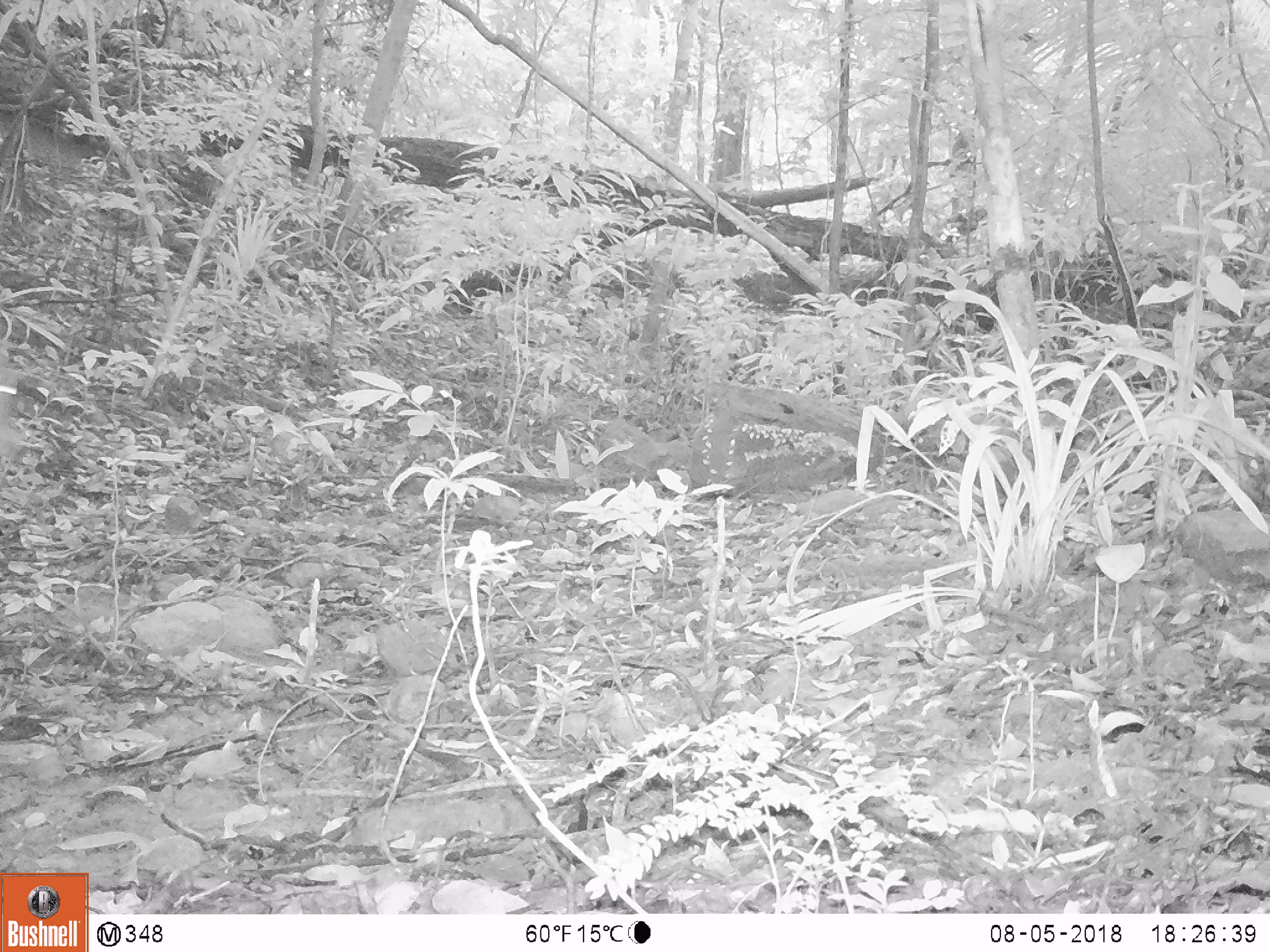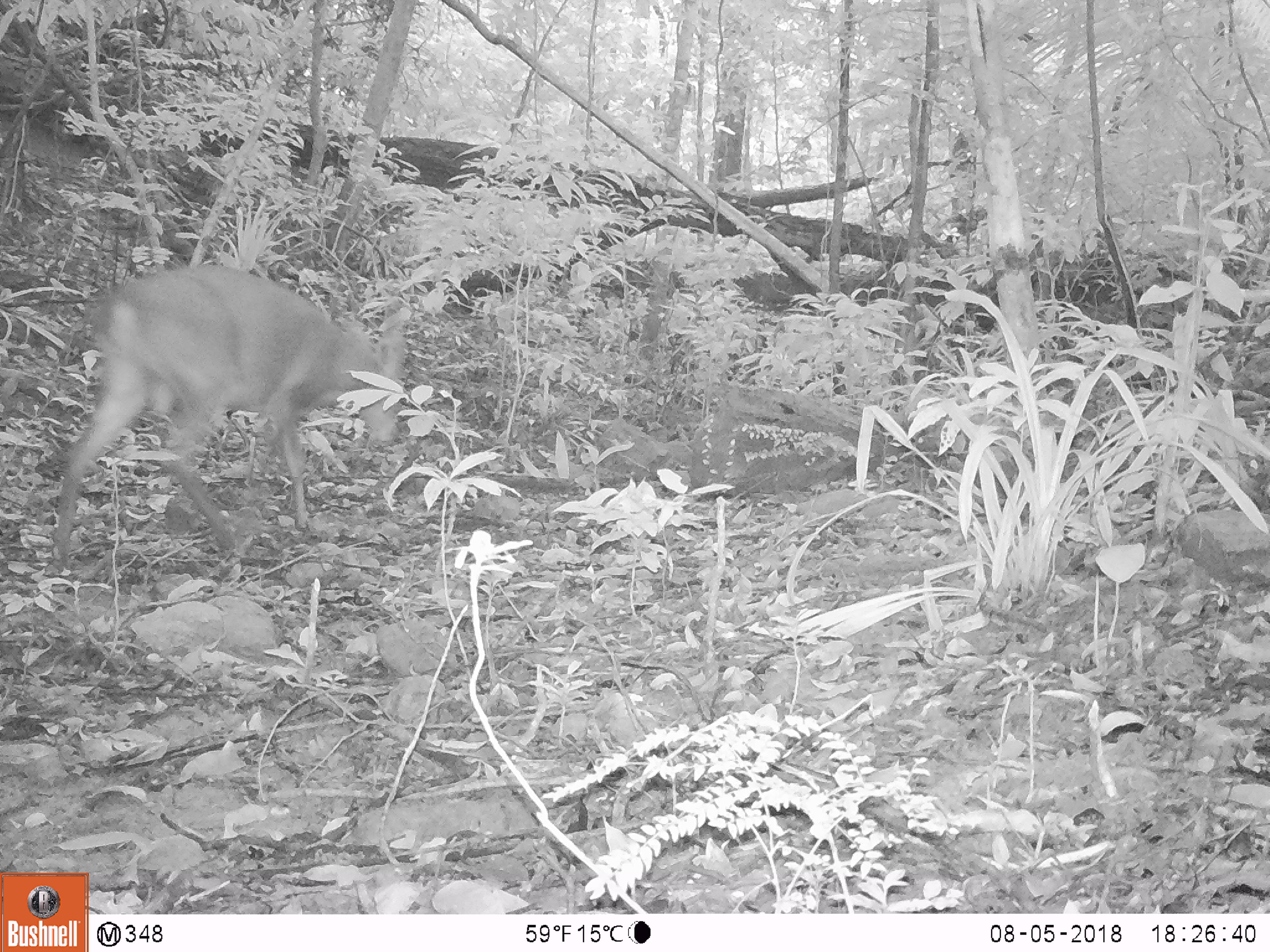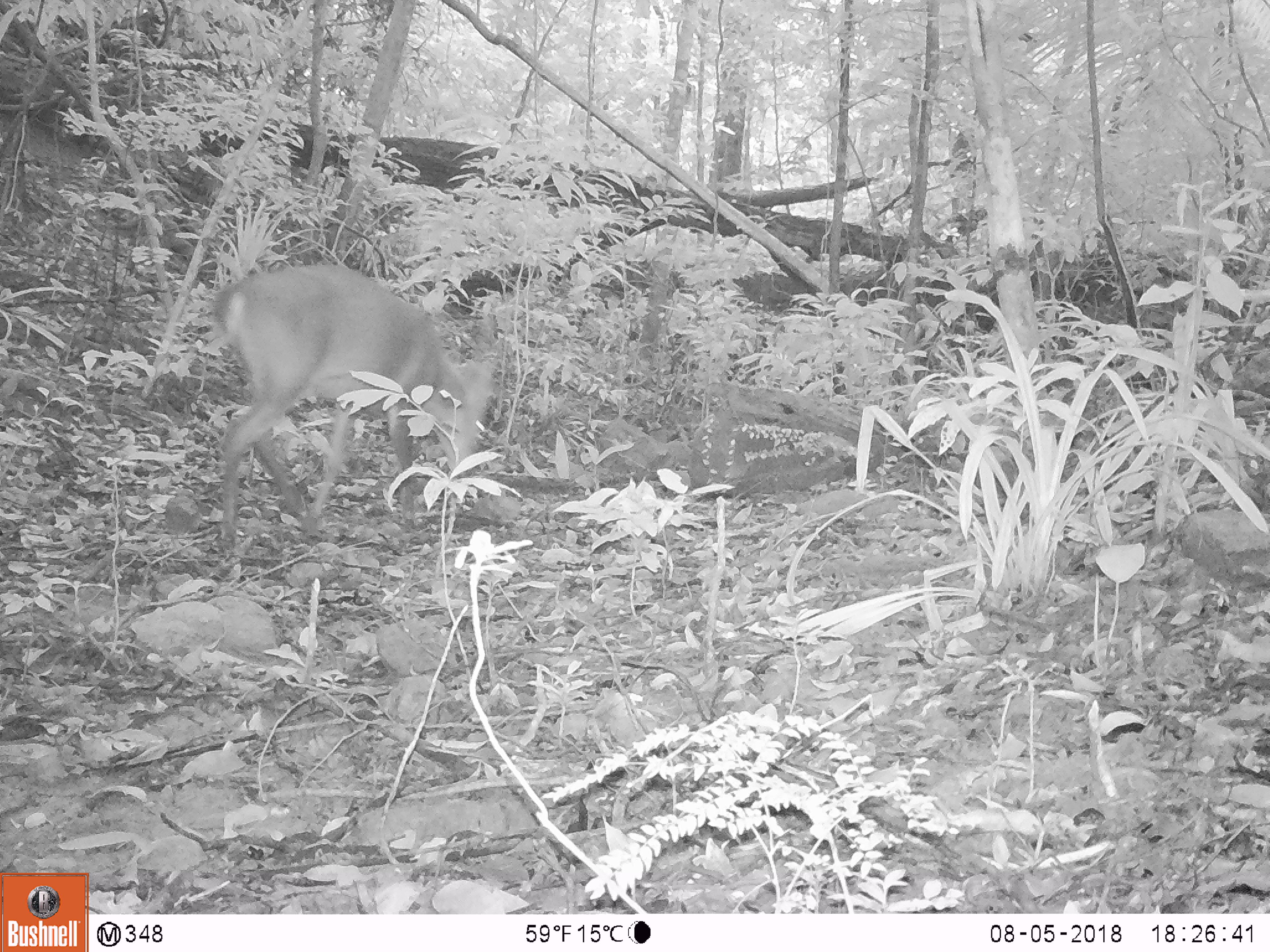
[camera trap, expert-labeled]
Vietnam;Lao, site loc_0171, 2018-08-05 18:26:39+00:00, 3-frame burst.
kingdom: Animalia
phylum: Chordata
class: Mammalia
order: Artiodactyla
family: Cervidae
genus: Muntiacus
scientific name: Muntiacus vuquangensis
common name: large-antlered muntjac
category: large antlered muntjac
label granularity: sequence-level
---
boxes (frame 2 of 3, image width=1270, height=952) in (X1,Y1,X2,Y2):
large antlered muntjac: (47,261,408,581)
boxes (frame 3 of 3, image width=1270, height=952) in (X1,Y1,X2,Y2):
large antlered muntjac: (208,261,501,552)